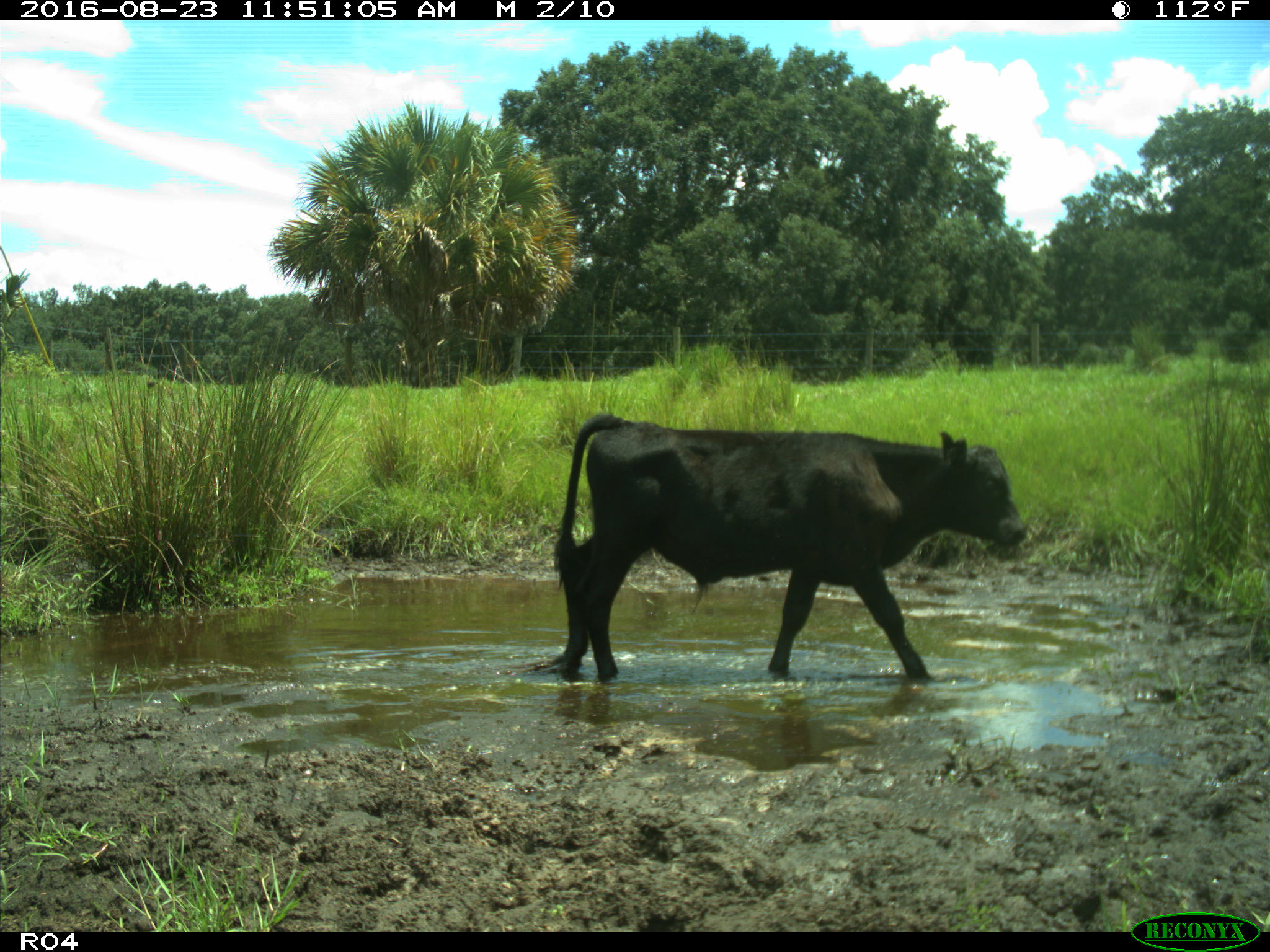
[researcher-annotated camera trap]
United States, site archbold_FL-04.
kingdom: Animalia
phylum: Chordata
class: Mammalia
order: Artiodactyla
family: Bovidae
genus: Bos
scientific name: Bos taurus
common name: domestic cow